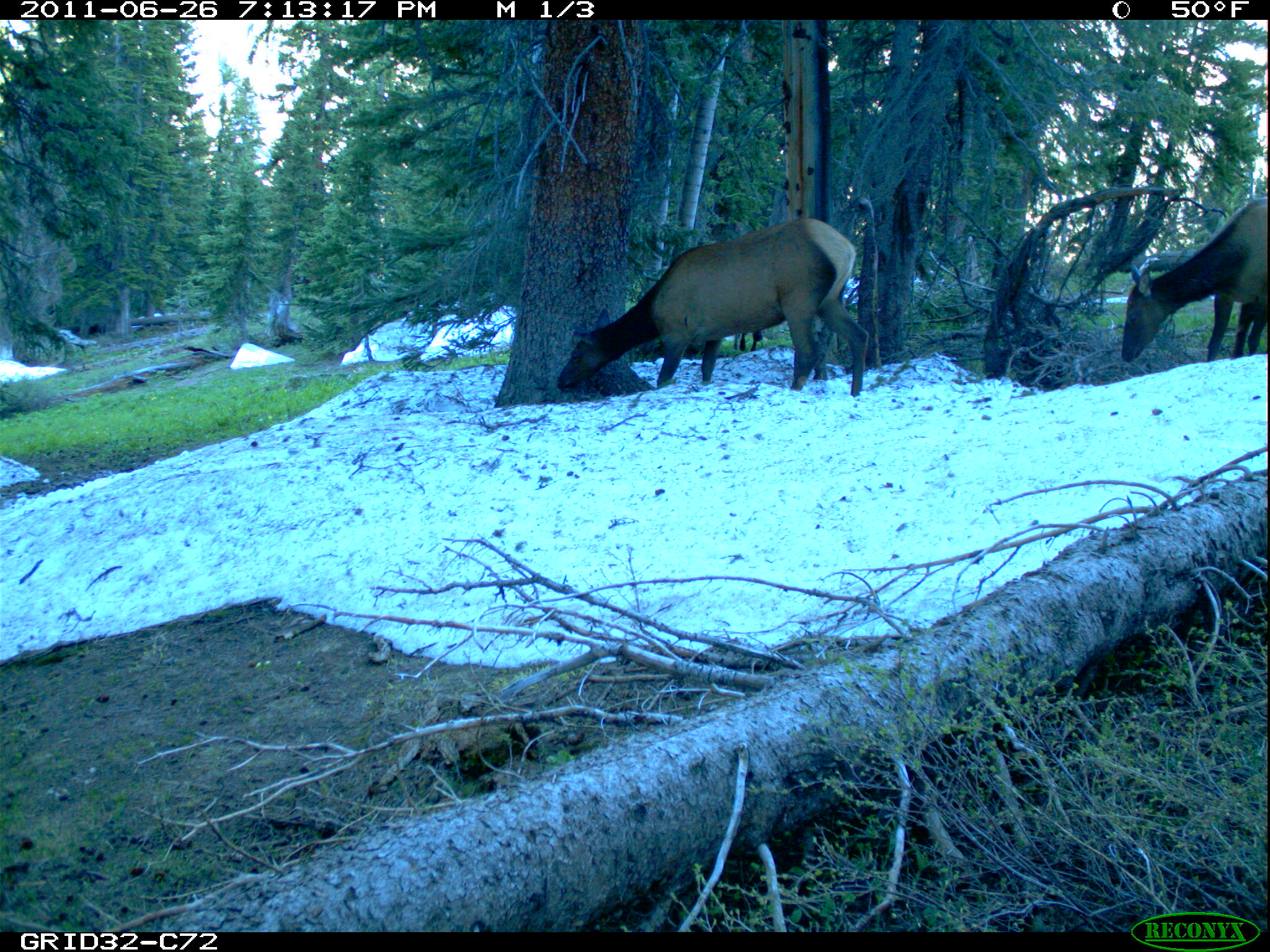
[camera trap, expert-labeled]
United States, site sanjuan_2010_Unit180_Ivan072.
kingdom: Animalia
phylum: Chordata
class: Mammalia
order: Artiodactyla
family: Cervidae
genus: Cervus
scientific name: Cervus elaphus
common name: red deer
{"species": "Cervus elaphus (red deer)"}